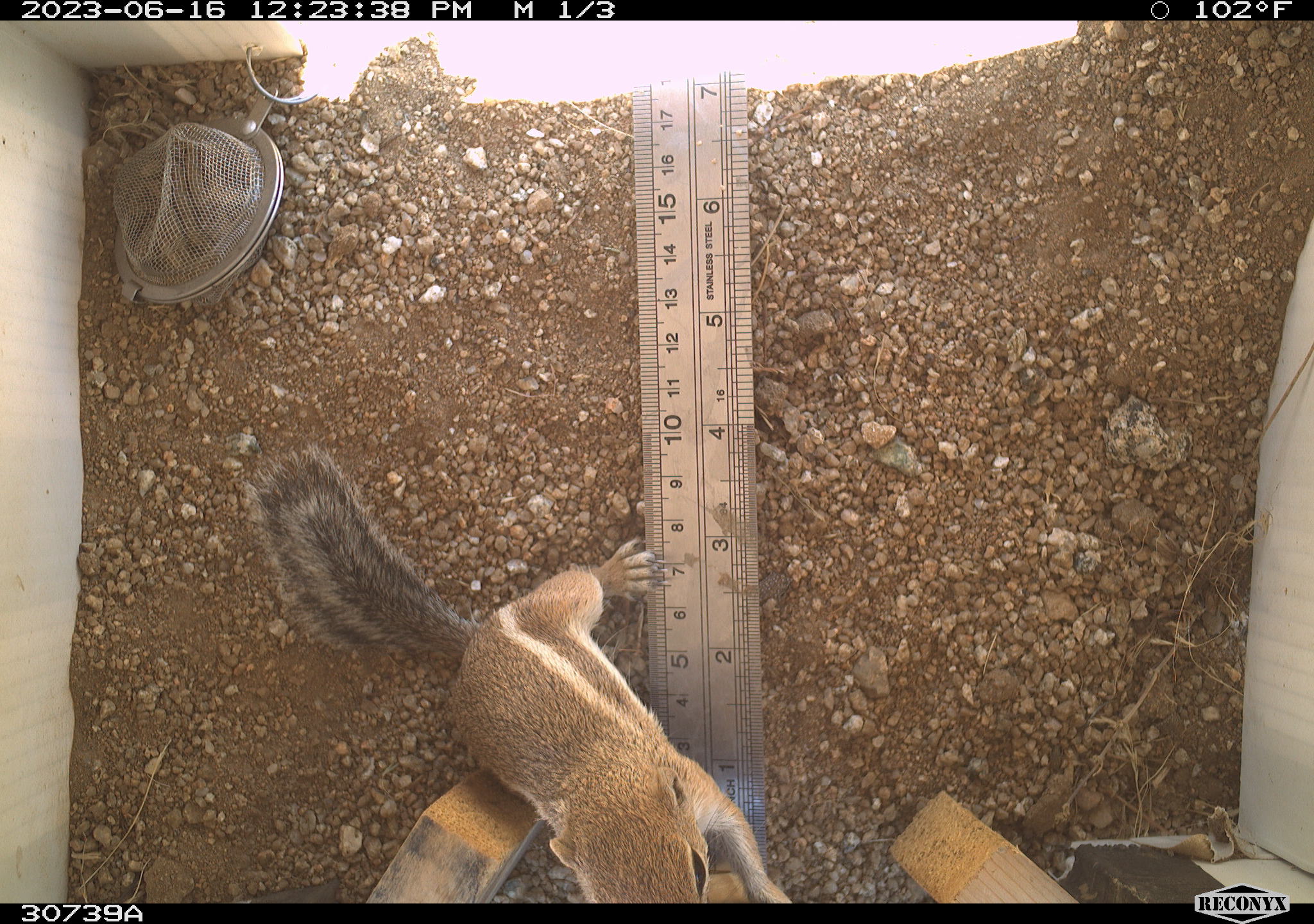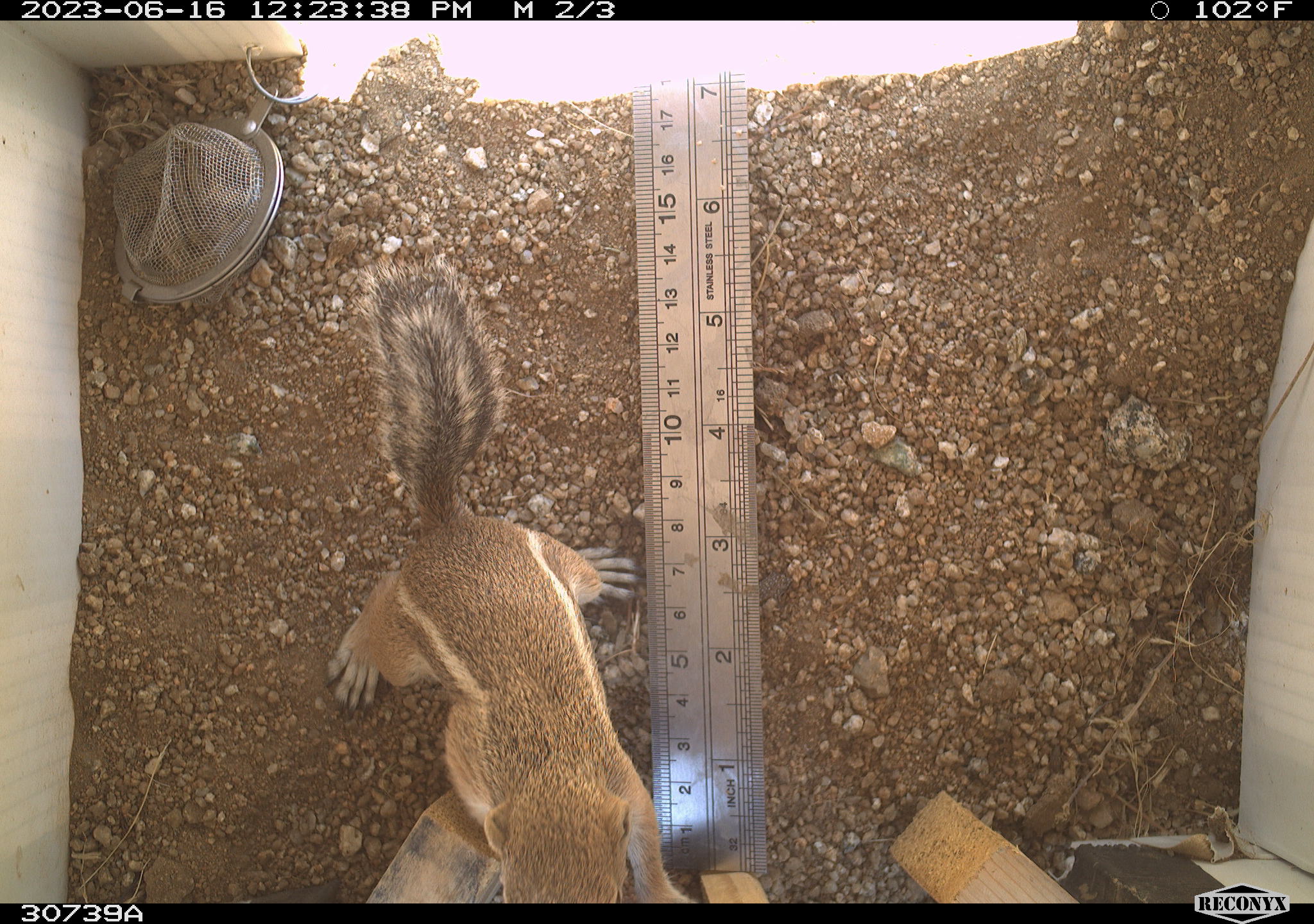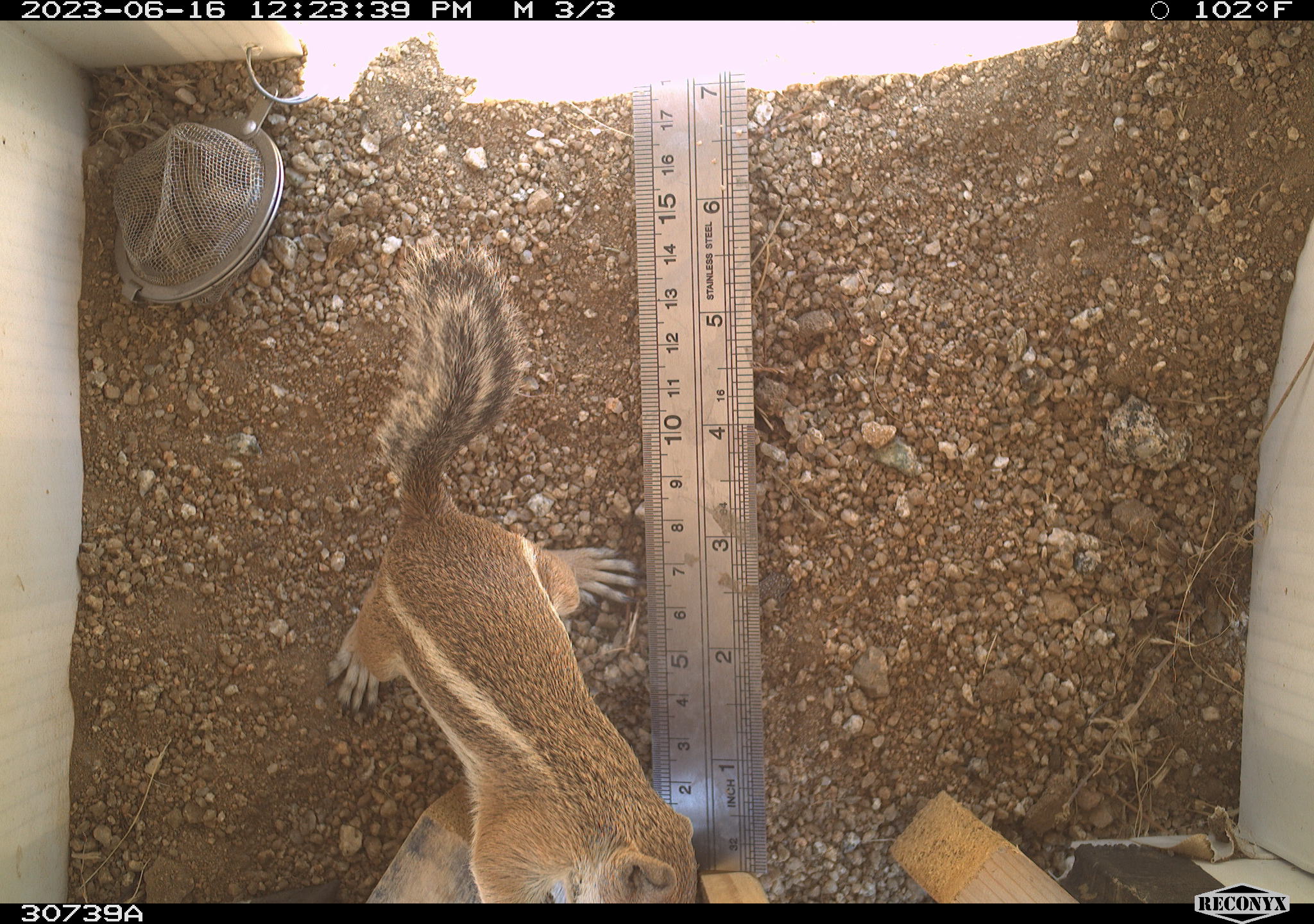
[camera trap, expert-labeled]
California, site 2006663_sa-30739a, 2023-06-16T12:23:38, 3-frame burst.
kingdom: Animalia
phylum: Chordata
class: Mammalia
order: Rodentia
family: Sciuridae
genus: Ammospermophilus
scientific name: Ammospermophilus leucurus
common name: white-tailed antelope squirrel